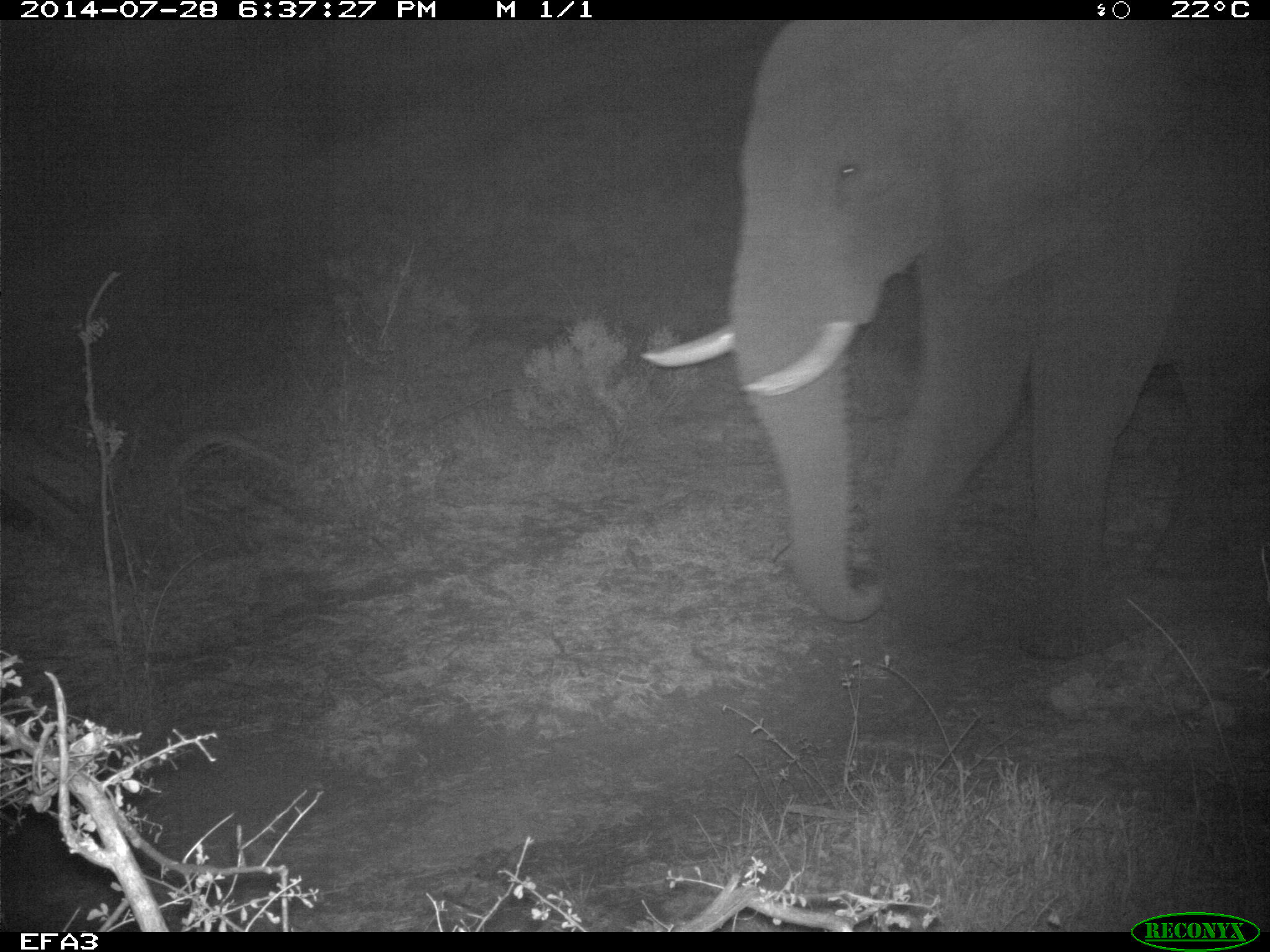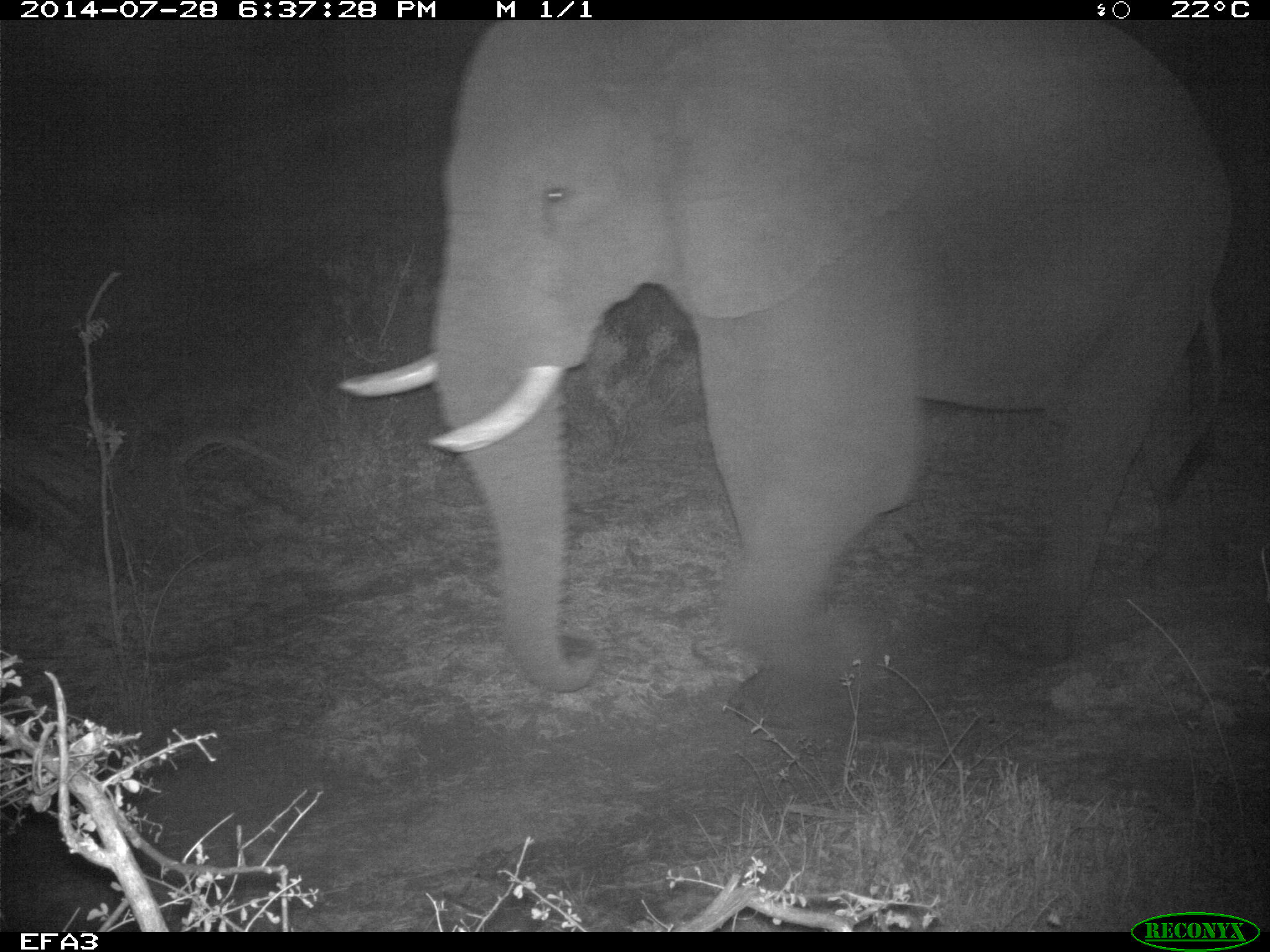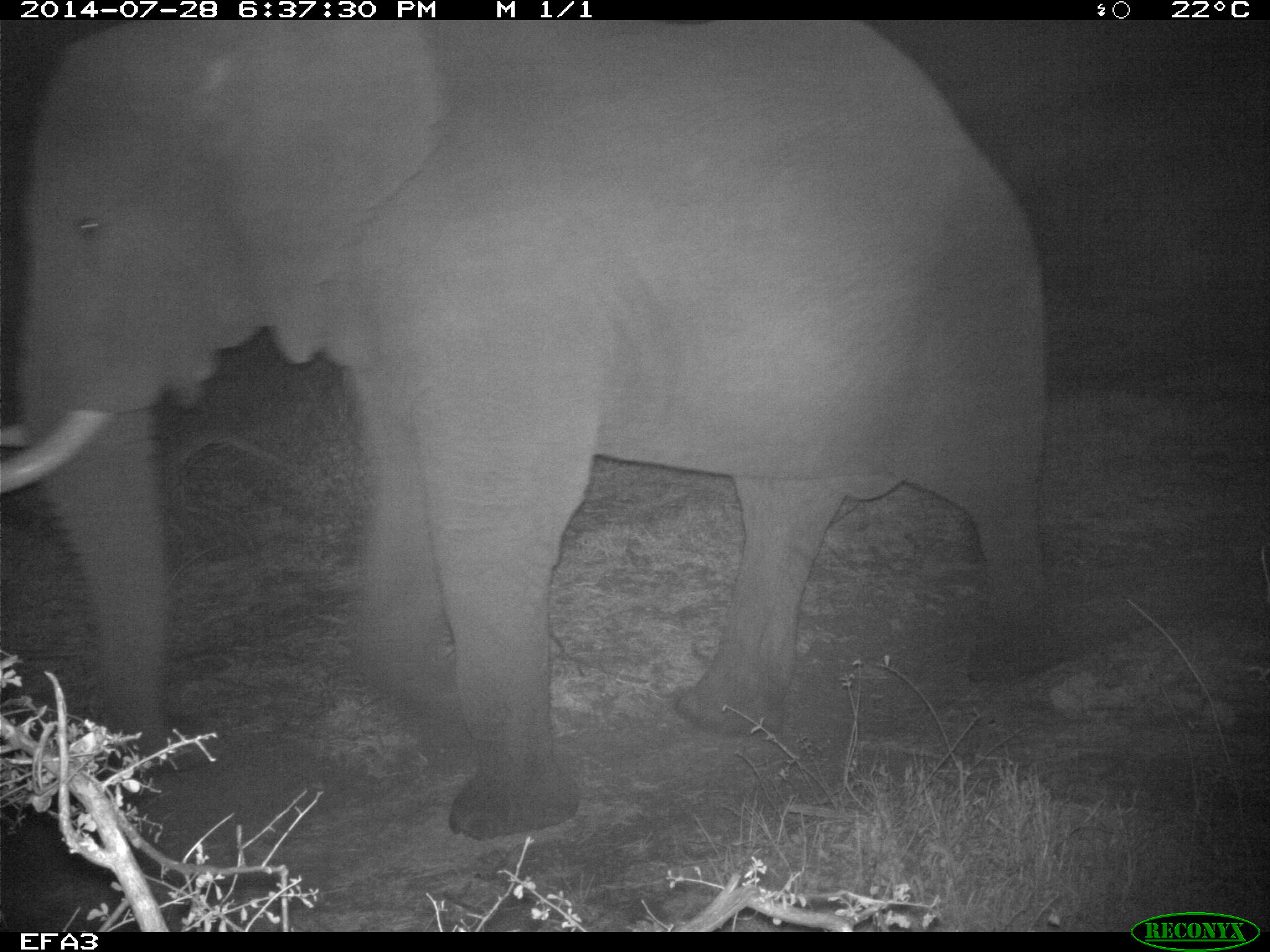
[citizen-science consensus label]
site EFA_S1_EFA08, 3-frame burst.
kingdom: Animalia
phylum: Chordata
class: Mammalia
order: Proboscidea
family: Elephantidae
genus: Loxodonta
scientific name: Loxodonta africana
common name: african bush elephant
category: elephant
Elephant (african bush elephant) (Loxodonta africana), count 1. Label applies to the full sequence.